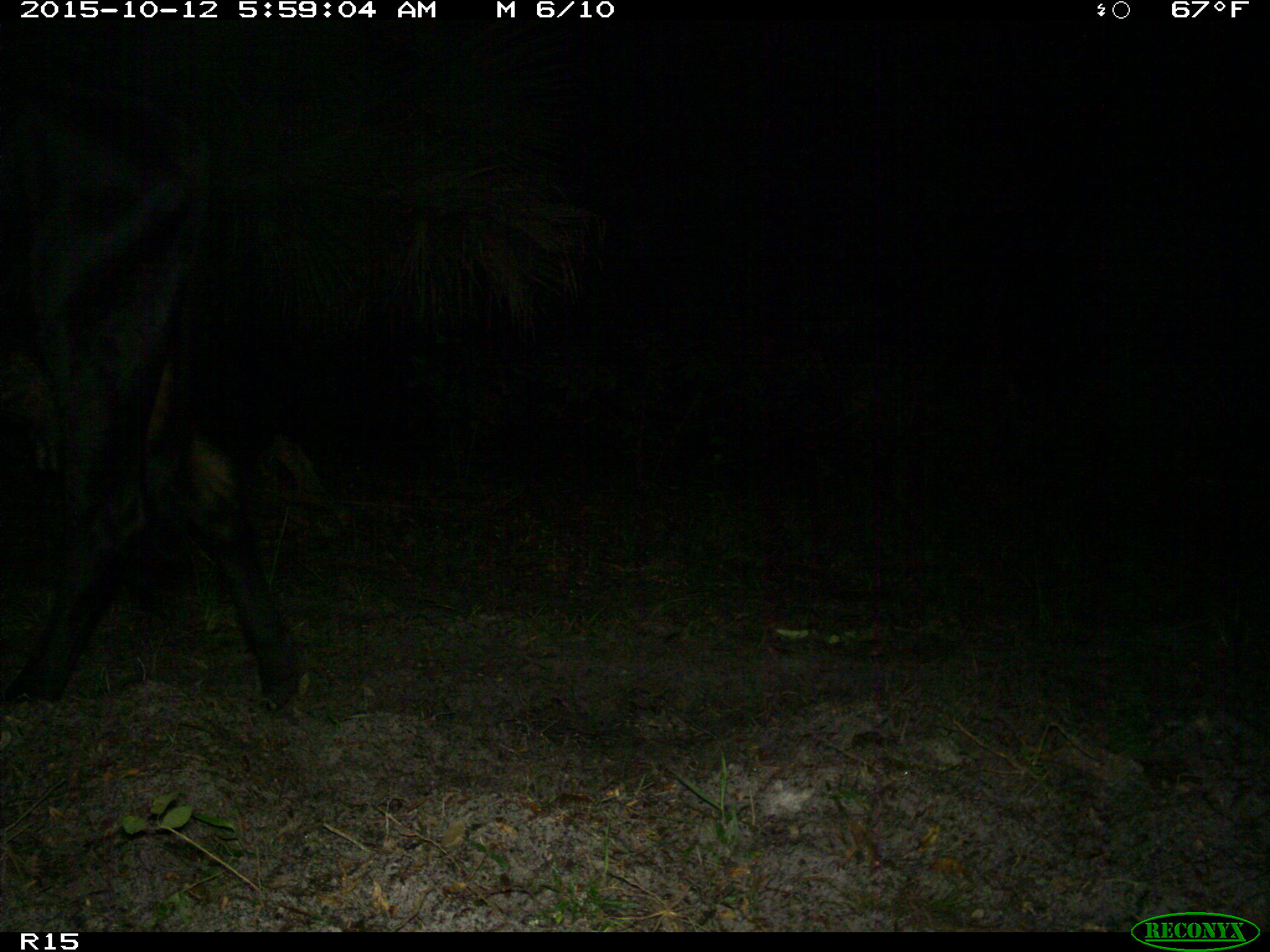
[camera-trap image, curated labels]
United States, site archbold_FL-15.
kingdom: Animalia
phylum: Chordata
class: Mammalia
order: Artiodactyla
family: Bovidae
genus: Bos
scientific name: Bos taurus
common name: domestic cow